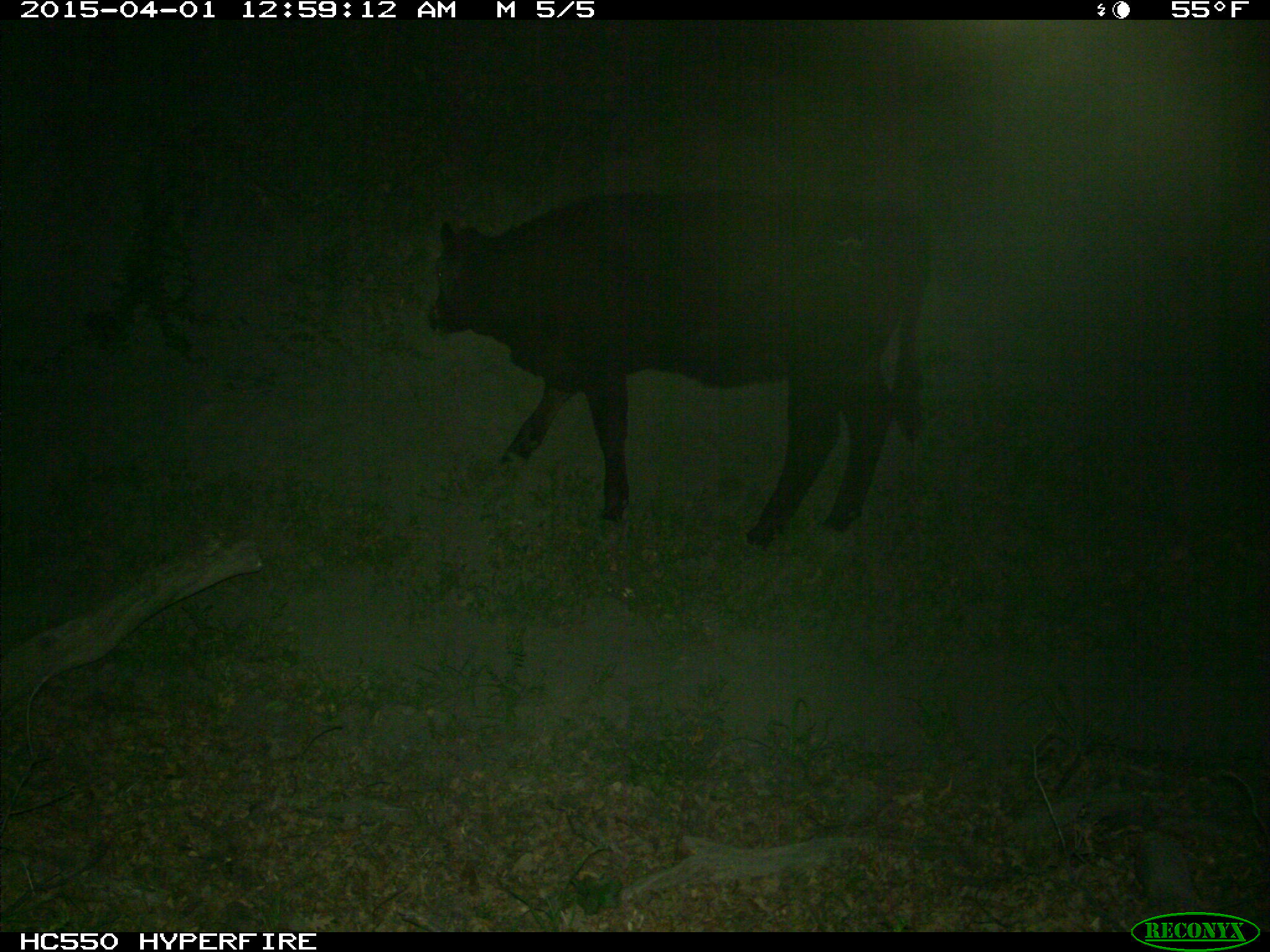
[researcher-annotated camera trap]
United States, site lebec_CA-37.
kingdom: Animalia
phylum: Chordata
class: Mammalia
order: Artiodactyla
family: Bovidae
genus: Bos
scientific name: Bos taurus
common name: domestic cow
Bos taurus (domestic cow).